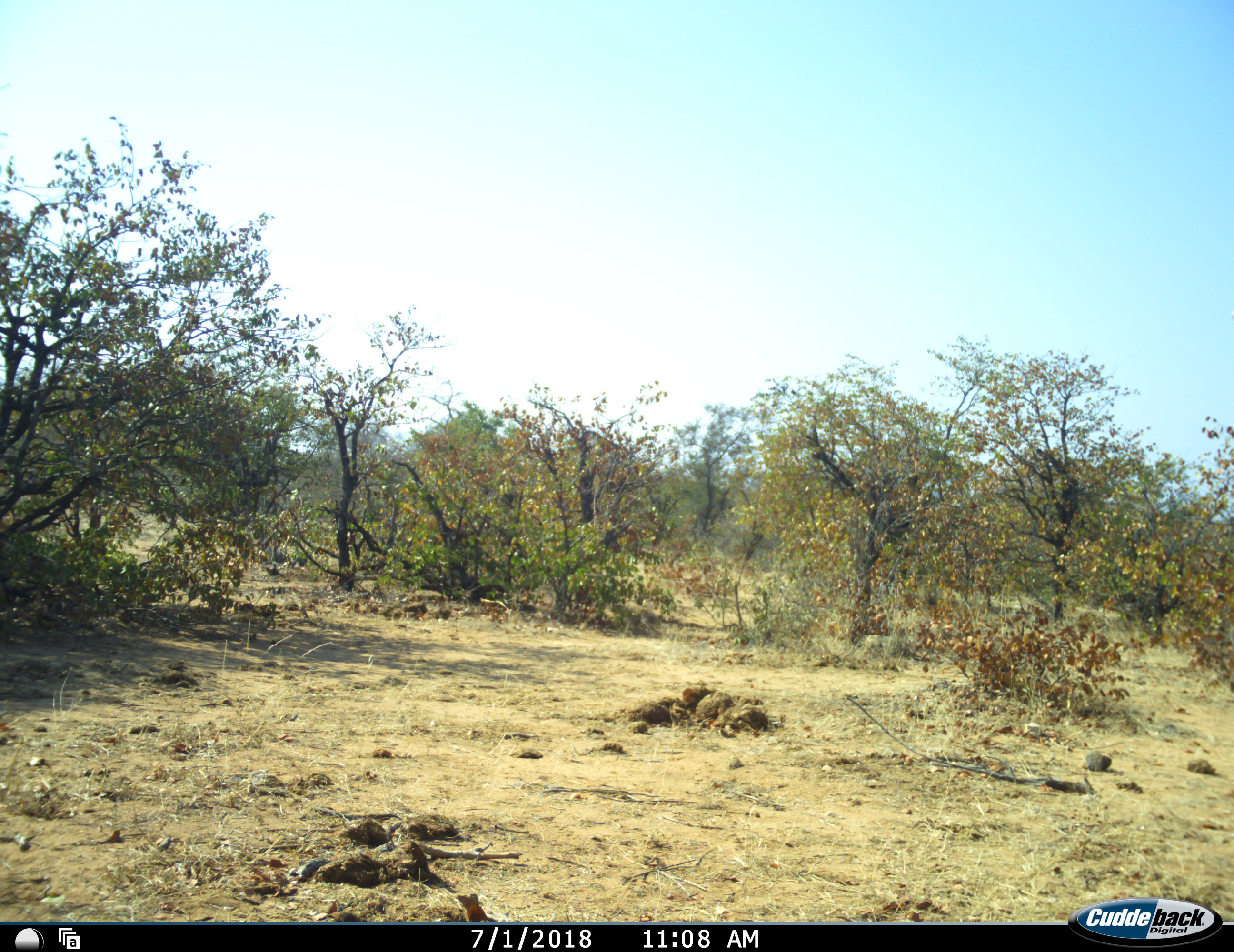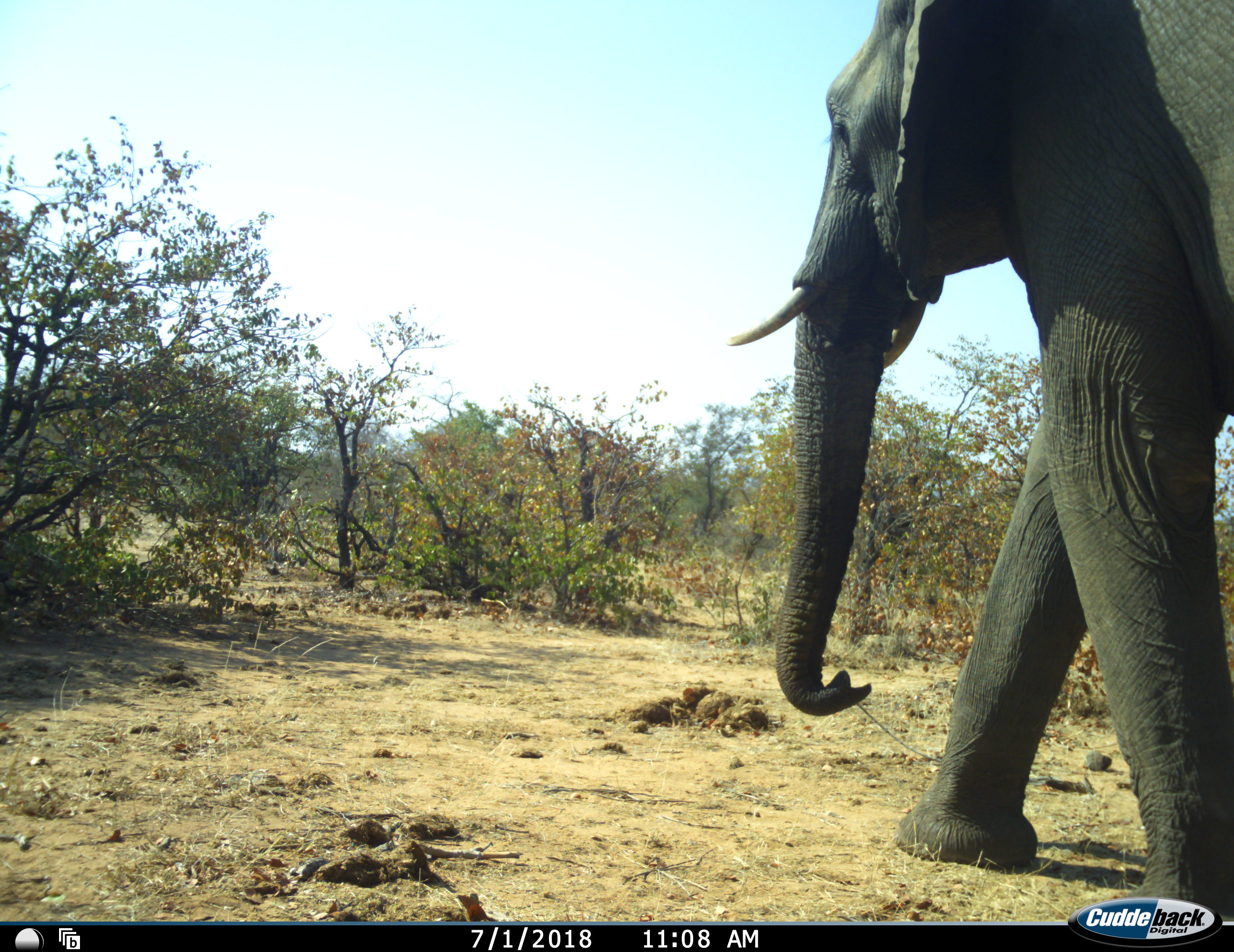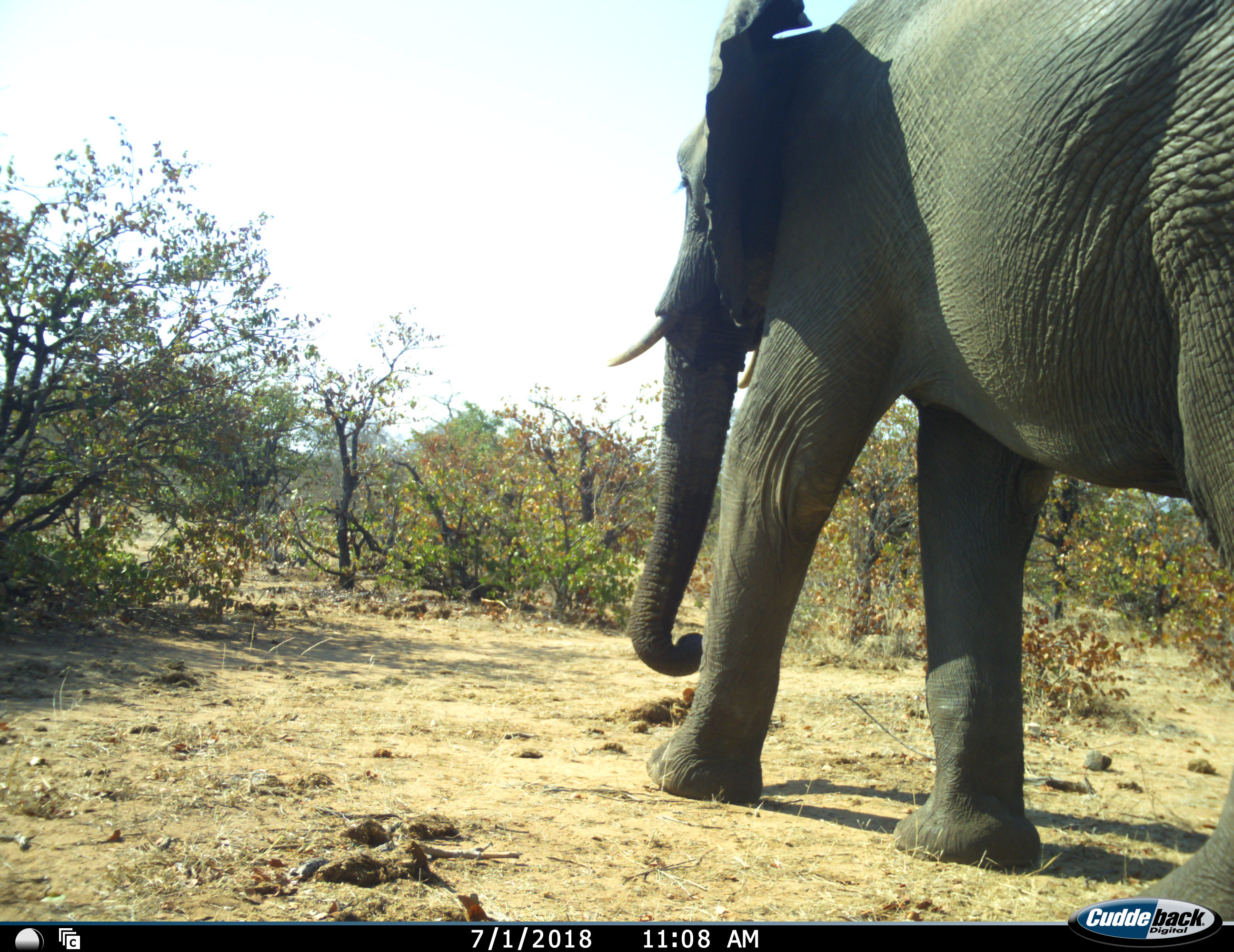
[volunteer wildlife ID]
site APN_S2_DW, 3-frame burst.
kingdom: Animalia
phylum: Chordata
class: Mammalia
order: Proboscidea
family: Elephantidae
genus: Loxodonta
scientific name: Loxodonta africana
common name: african bush elephant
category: elephant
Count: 1.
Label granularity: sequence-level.